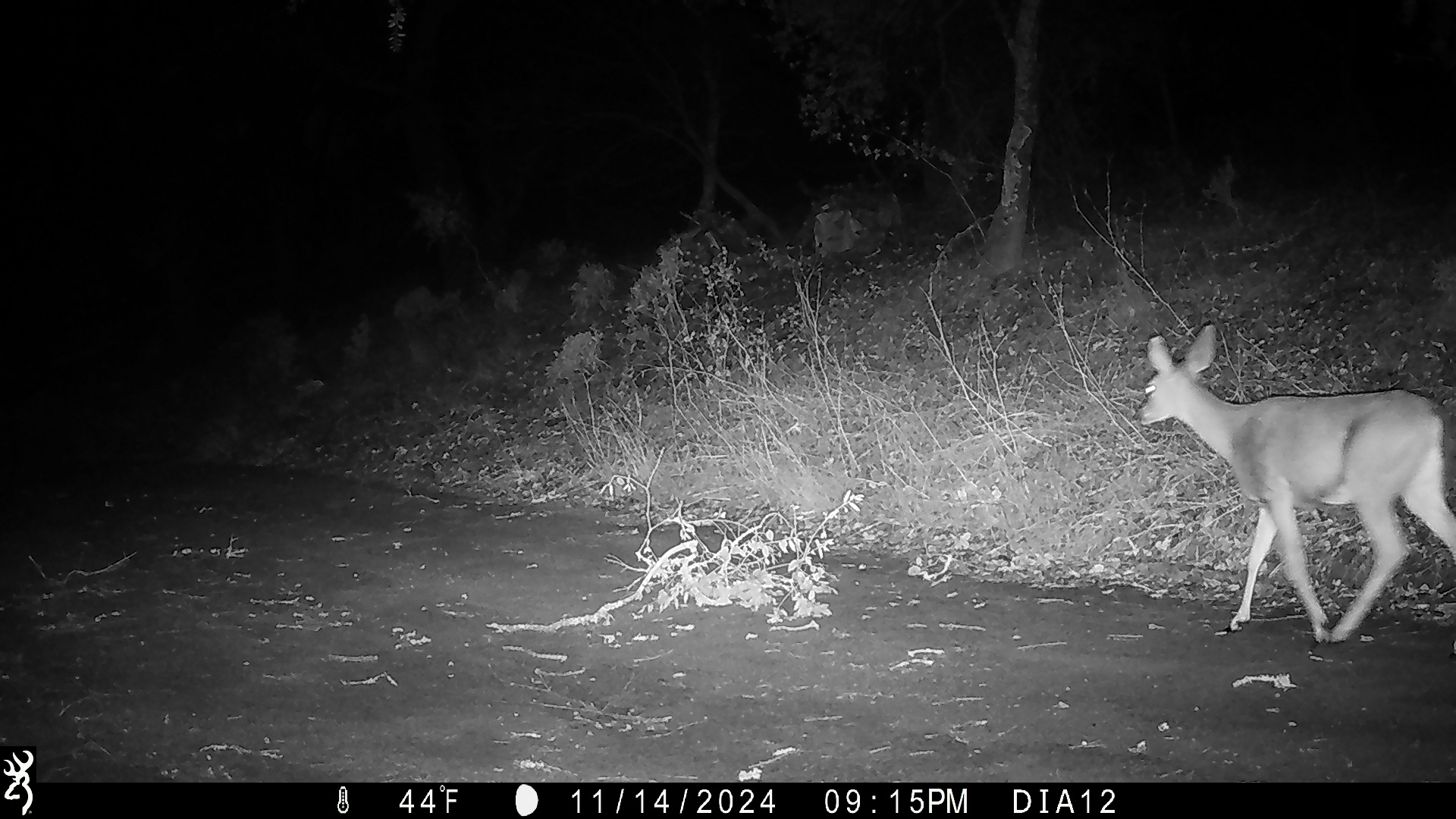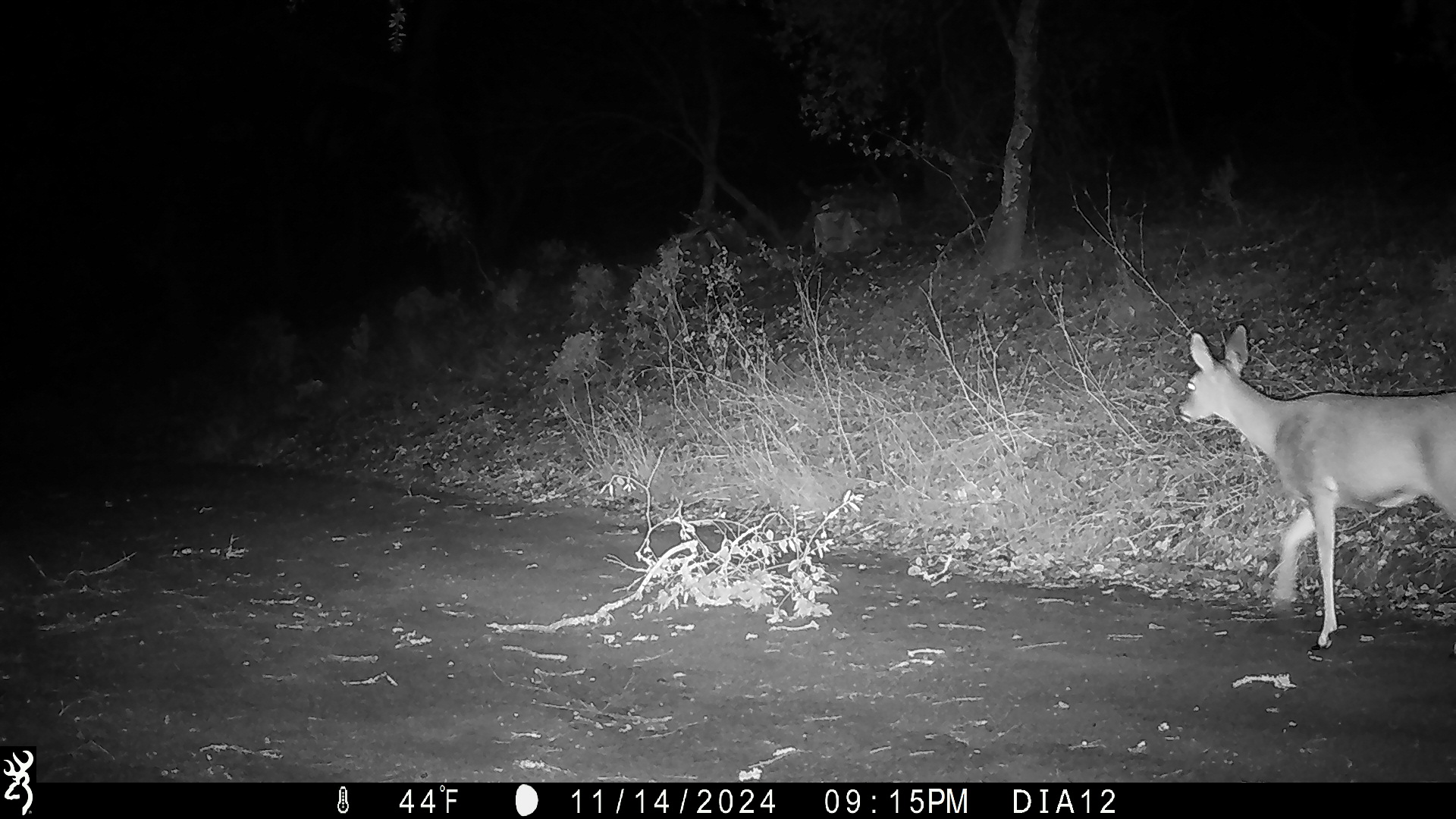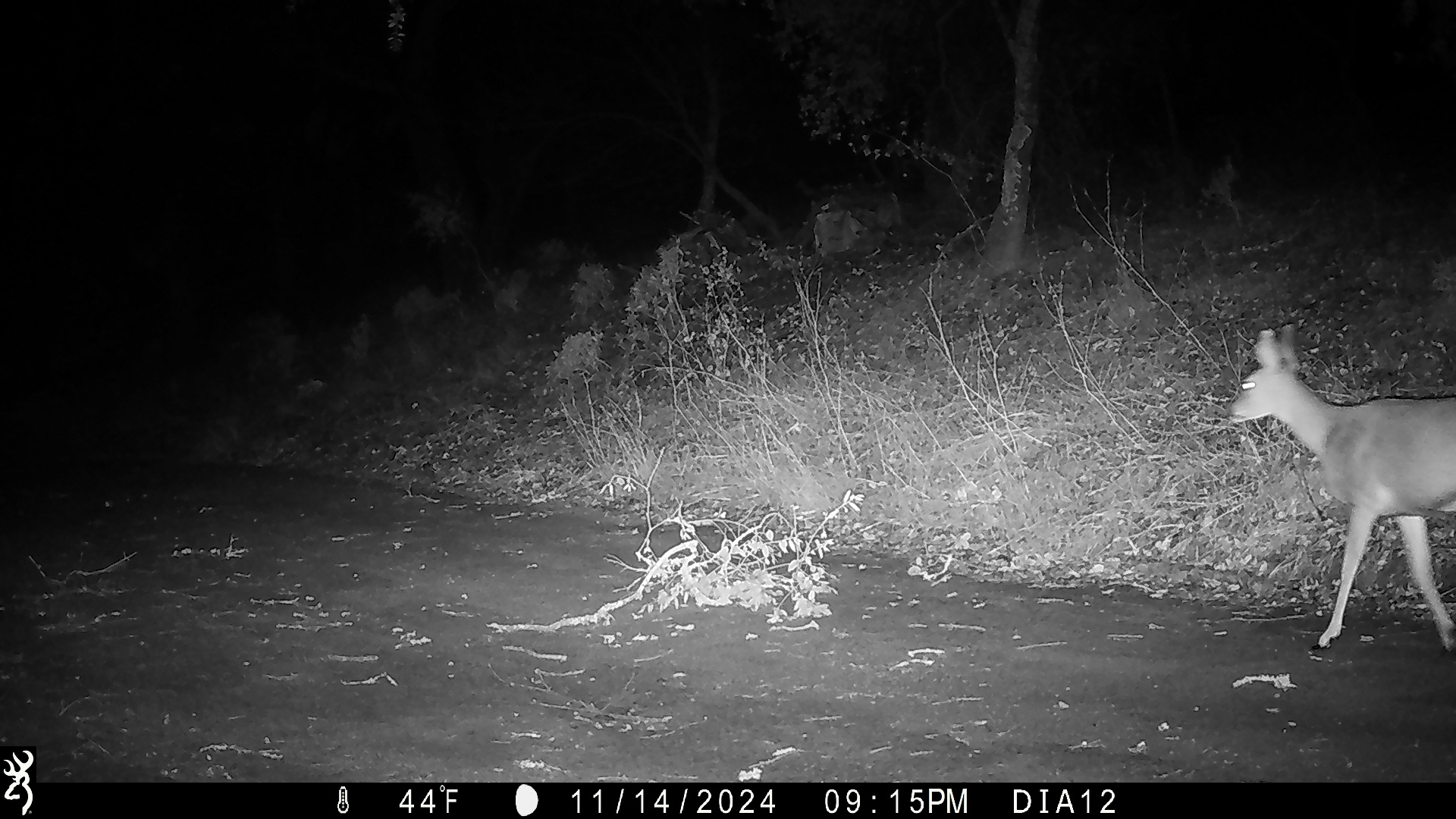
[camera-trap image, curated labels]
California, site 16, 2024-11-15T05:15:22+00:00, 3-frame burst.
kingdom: Animalia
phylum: Chordata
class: Mammalia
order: Artiodactyla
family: Cervidae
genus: Odocoileus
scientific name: Odocoileus hemionus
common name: mule deer